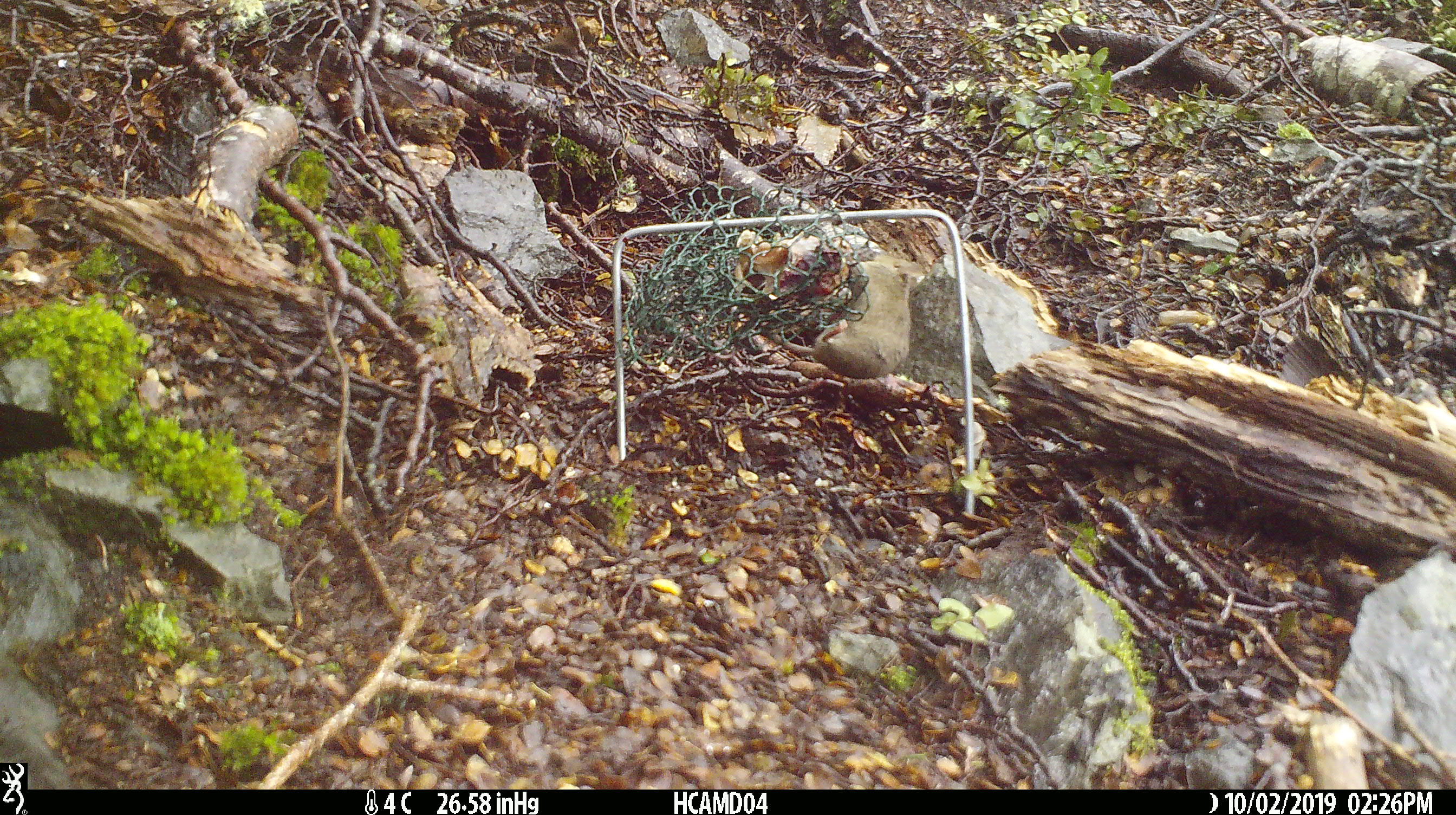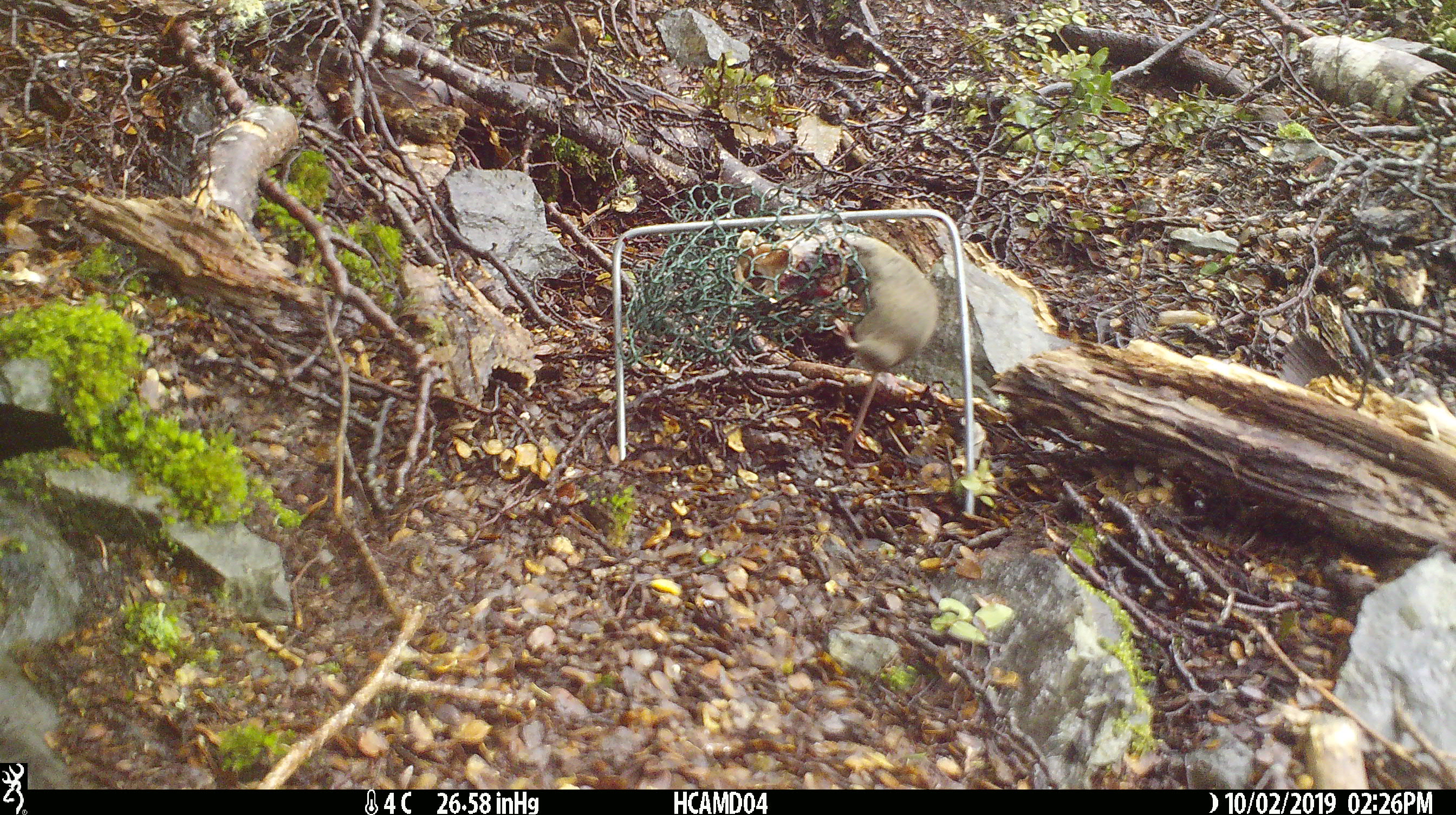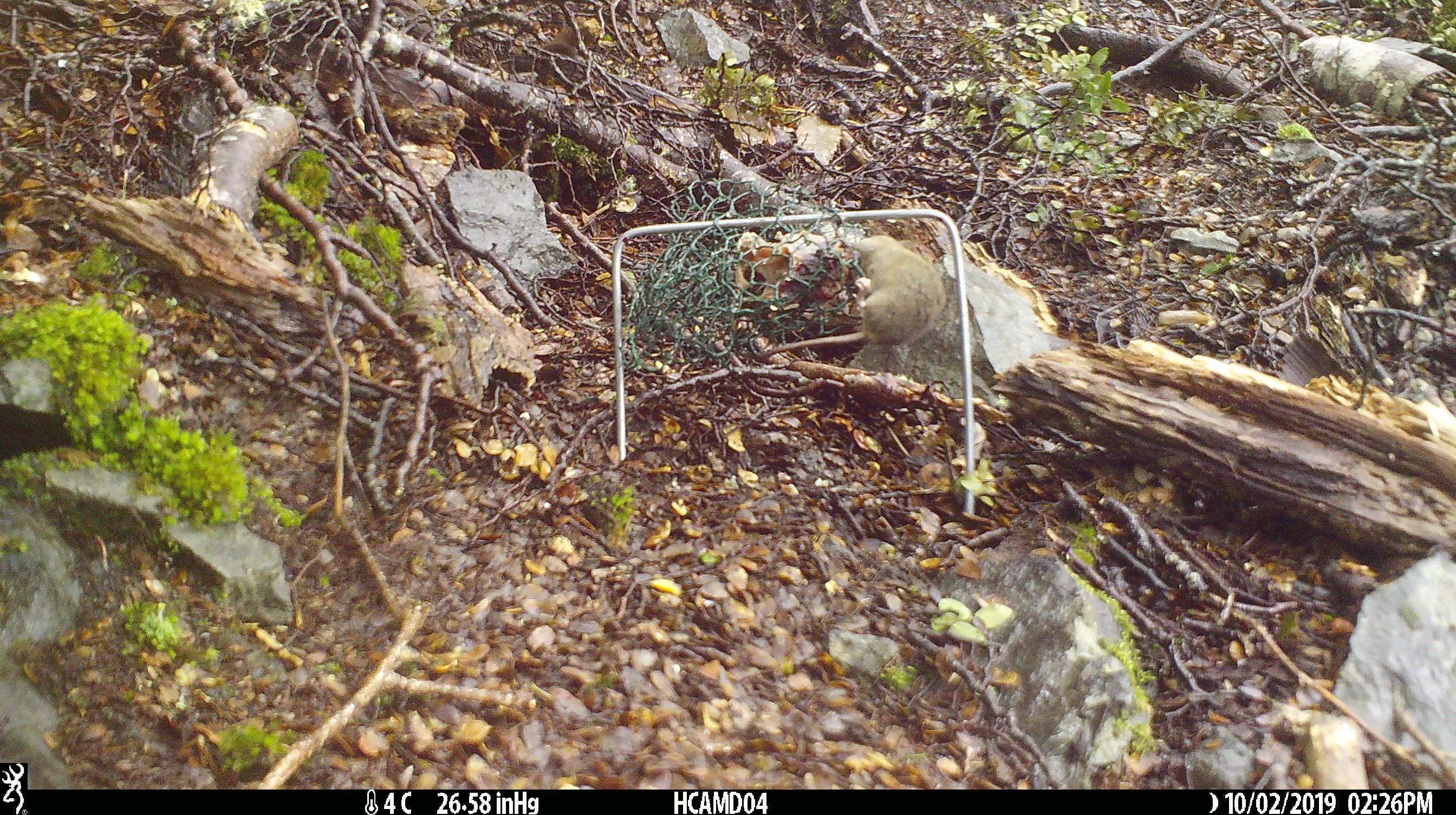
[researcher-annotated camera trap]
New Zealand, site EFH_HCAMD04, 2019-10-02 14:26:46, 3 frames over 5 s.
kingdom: Animalia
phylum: Chordata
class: Mammalia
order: Rodentia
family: Muridae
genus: Mus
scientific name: Mus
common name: mouse